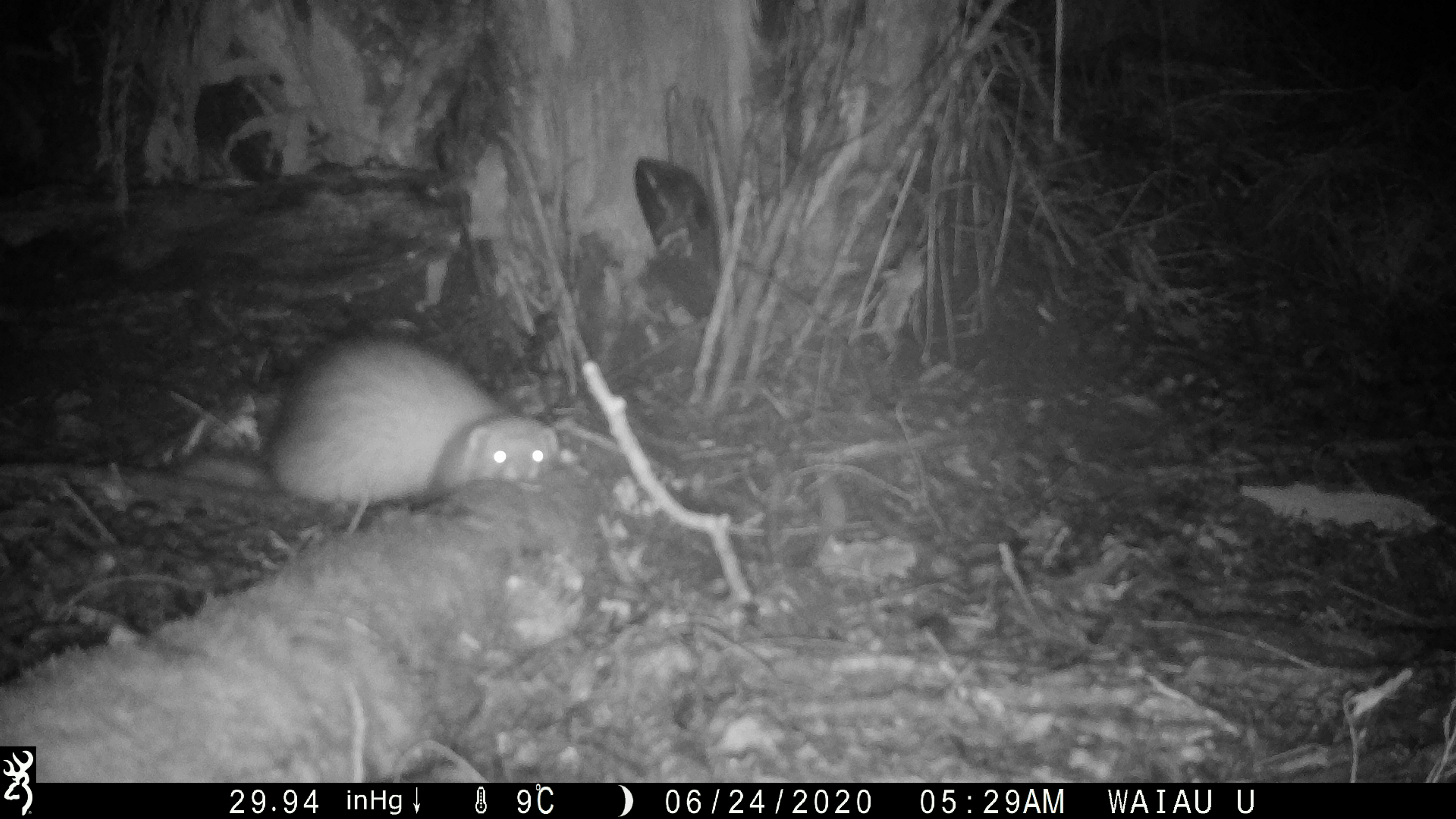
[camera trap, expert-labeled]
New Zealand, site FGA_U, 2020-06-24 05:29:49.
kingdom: Animalia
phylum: Chordata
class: Mammalia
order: Carnivora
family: Mustelidae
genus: Mustela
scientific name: Mustela furo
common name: ferret